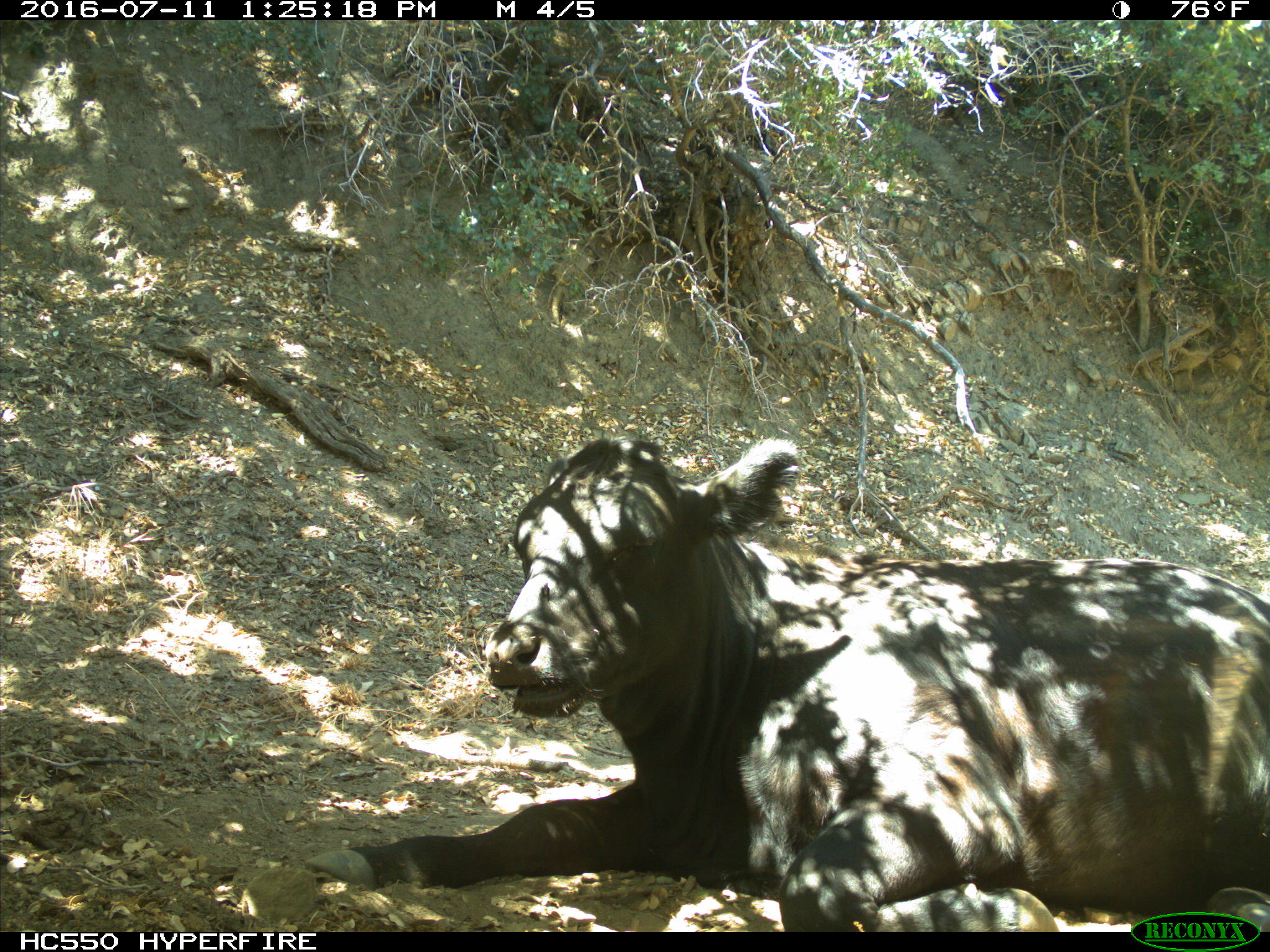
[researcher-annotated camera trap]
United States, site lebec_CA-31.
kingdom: Animalia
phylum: Chordata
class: Mammalia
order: Artiodactyla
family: Bovidae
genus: Bos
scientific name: Bos taurus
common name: domestic cow